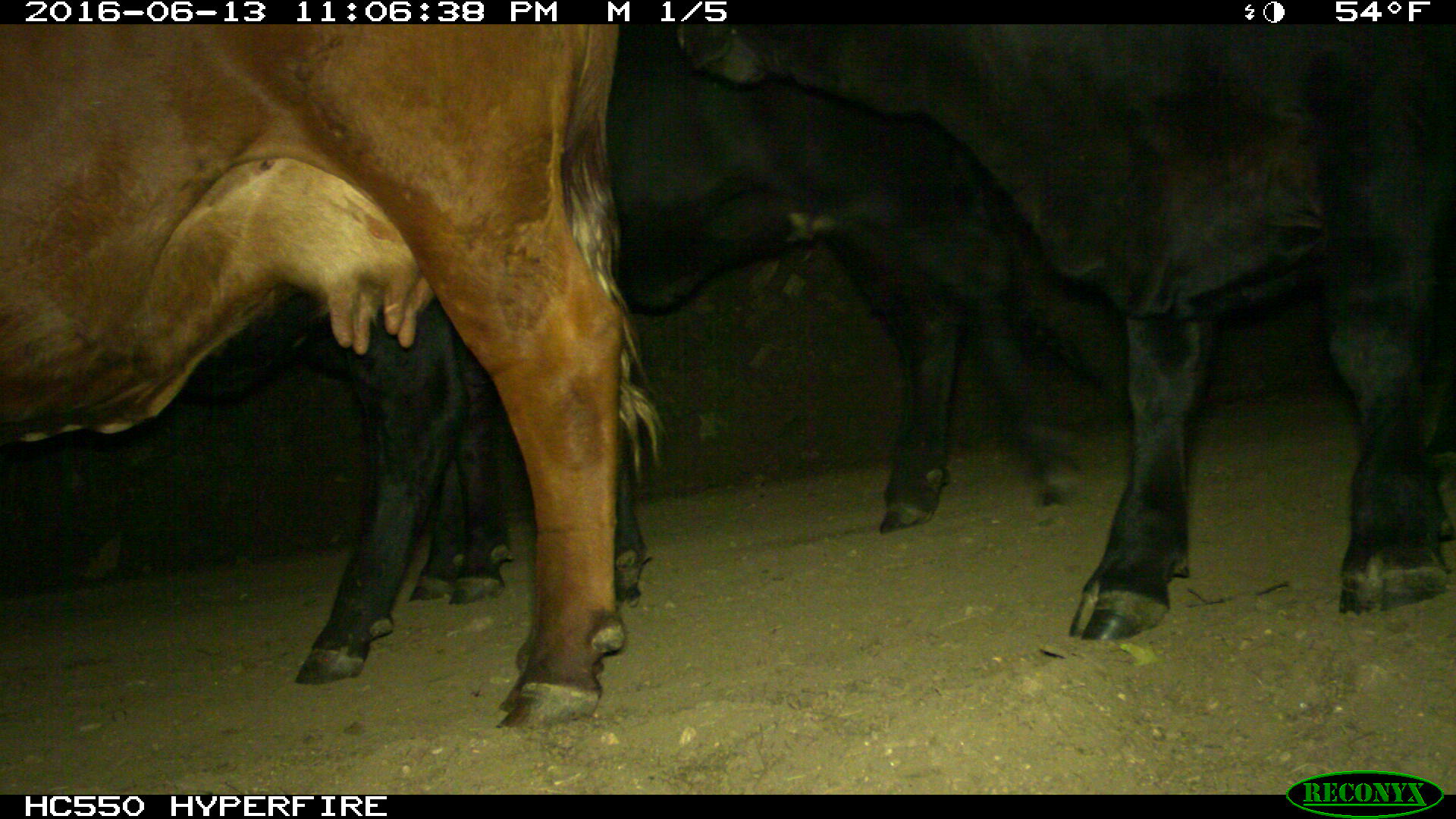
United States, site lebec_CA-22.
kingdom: Animalia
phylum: Chordata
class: Mammalia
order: Artiodactyla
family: Bovidae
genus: Bos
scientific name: Bos taurus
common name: domestic cow